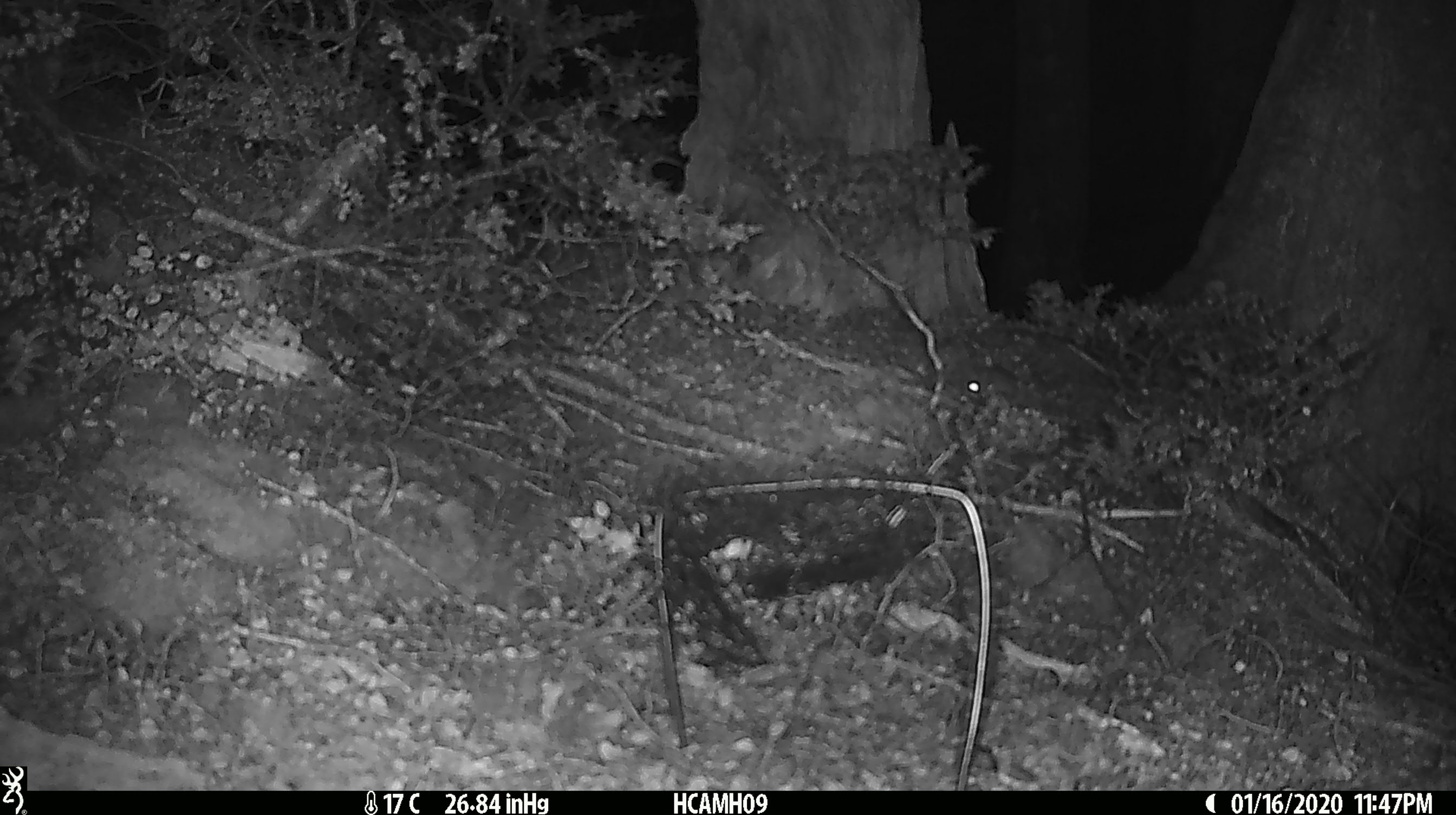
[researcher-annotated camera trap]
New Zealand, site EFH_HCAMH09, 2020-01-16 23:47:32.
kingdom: Animalia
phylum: Chordata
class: Mammalia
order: Rodentia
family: Muridae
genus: Mus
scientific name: Mus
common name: mouse